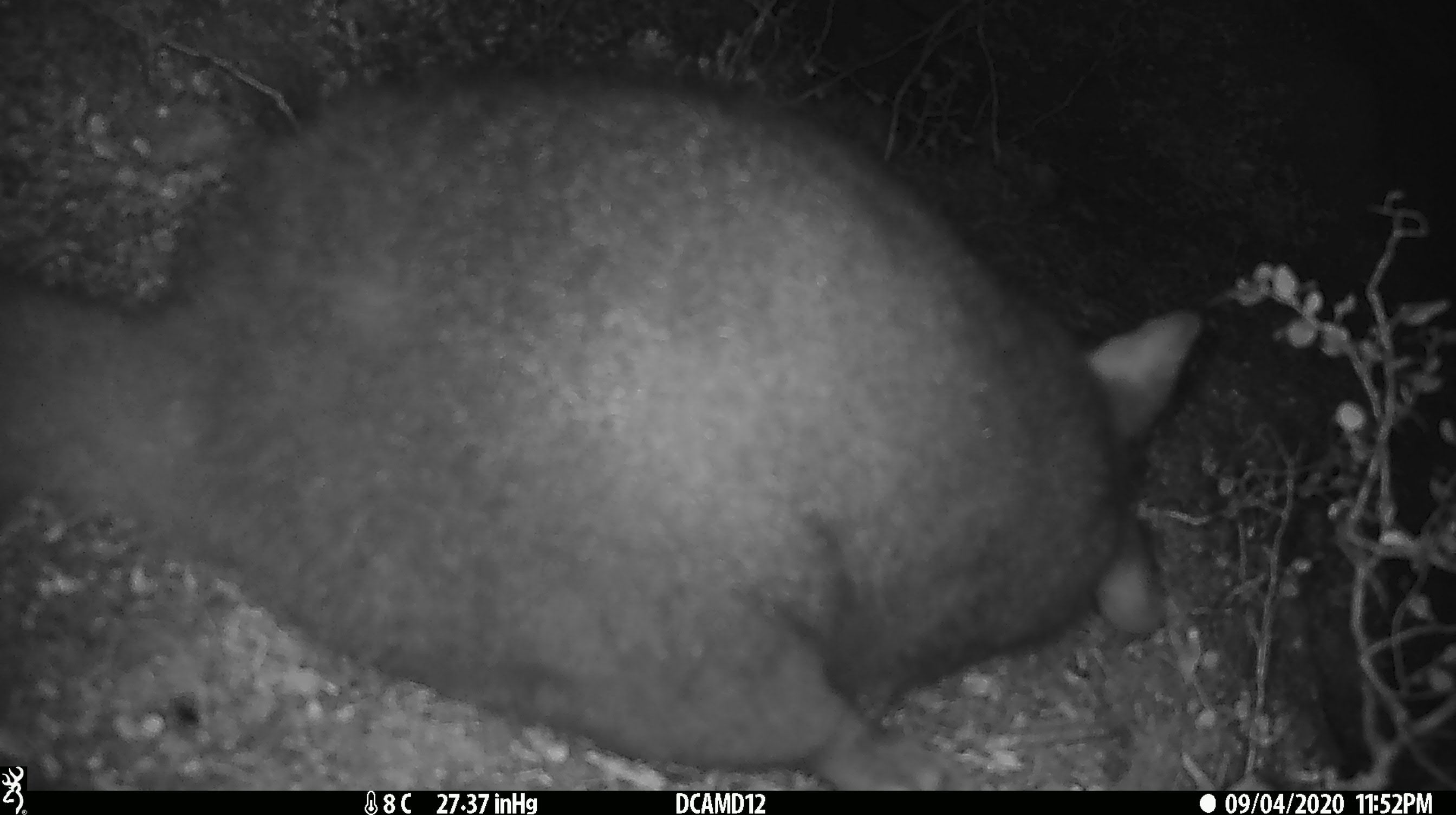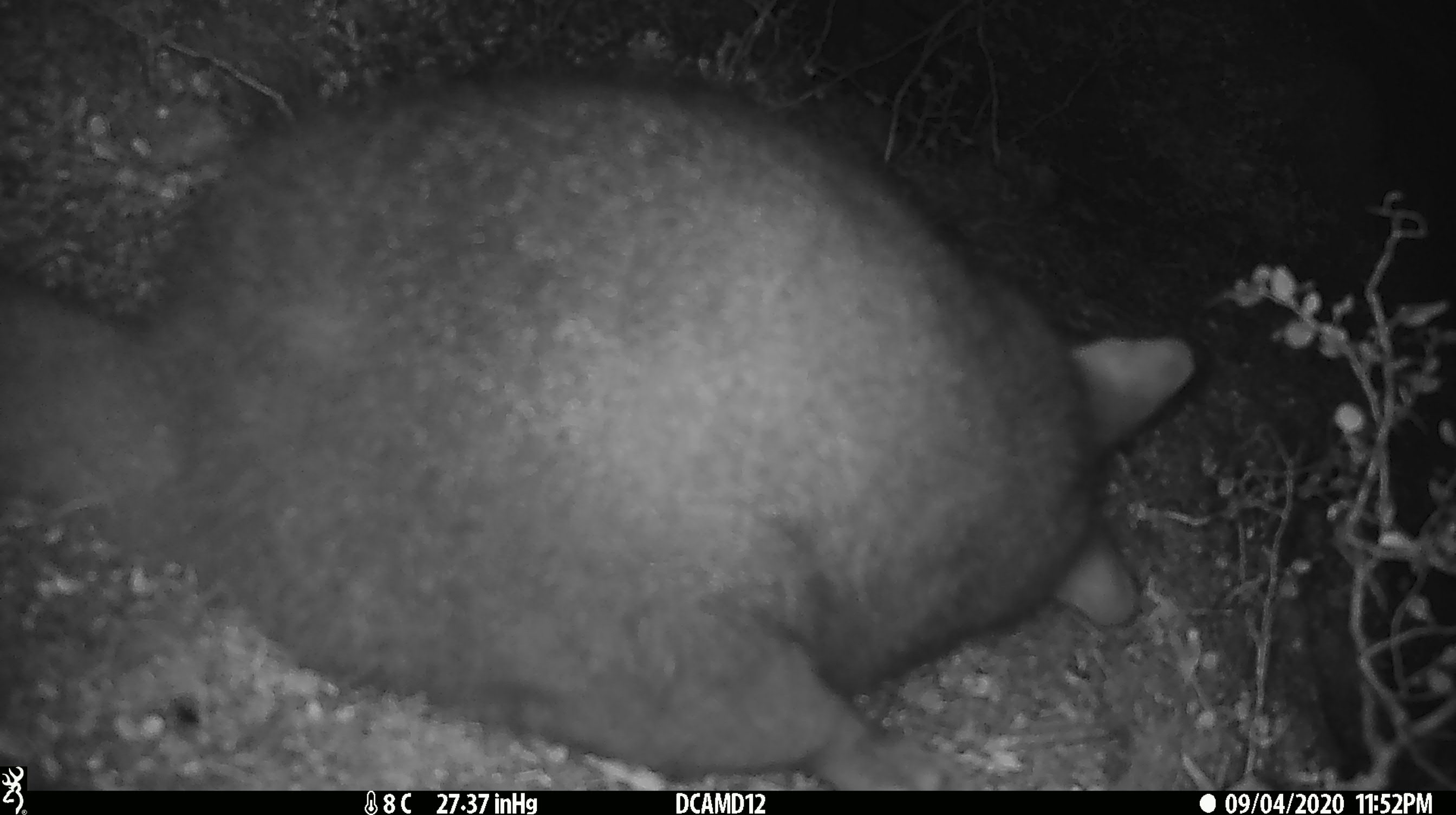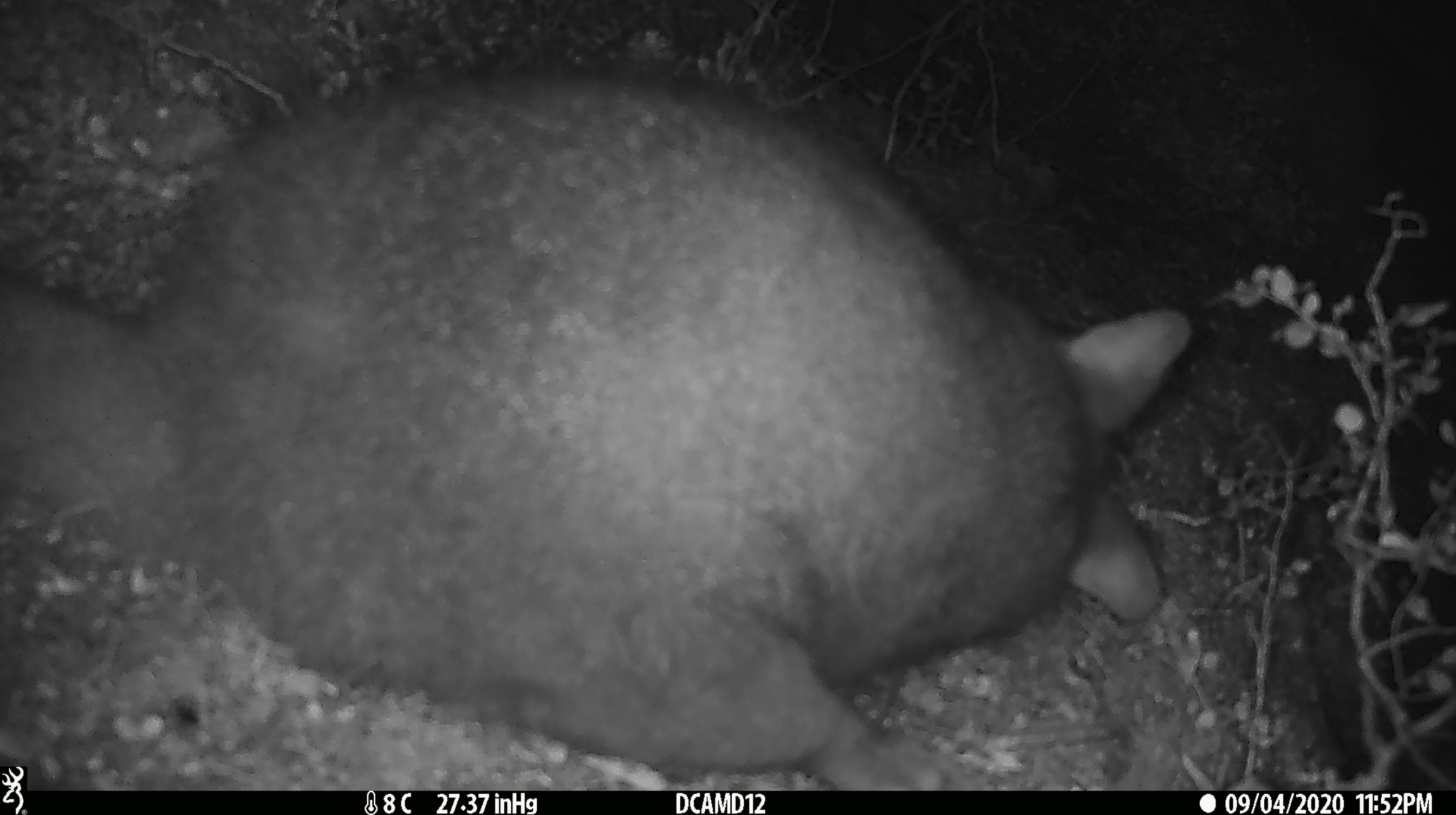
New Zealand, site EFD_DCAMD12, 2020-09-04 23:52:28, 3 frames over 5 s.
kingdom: Animalia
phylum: Chordata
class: Mammalia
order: Diprotodontia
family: Phalangeridae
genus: Trichosurus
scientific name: Trichosurus vulpecula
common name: common brushtail possum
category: possum